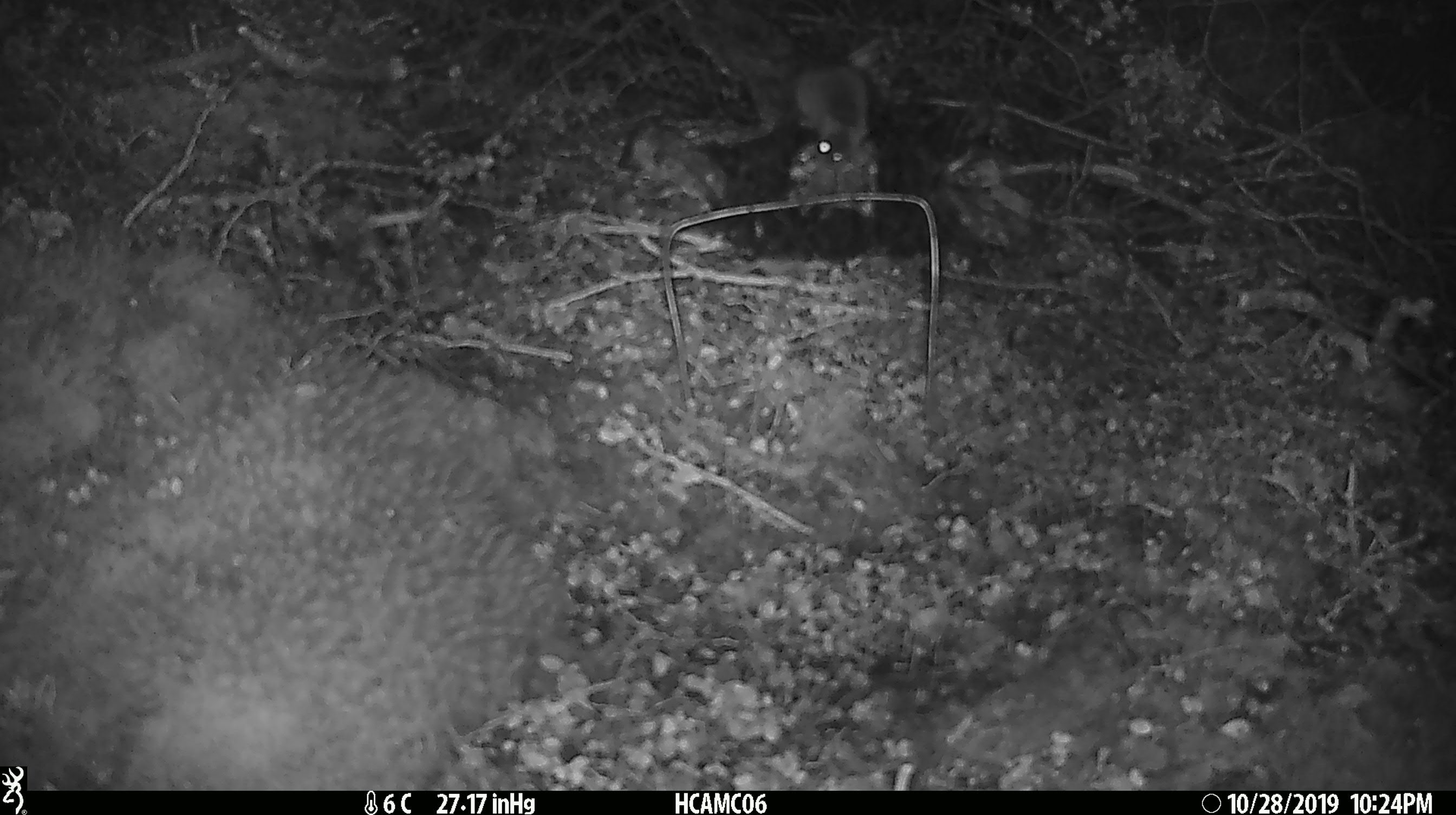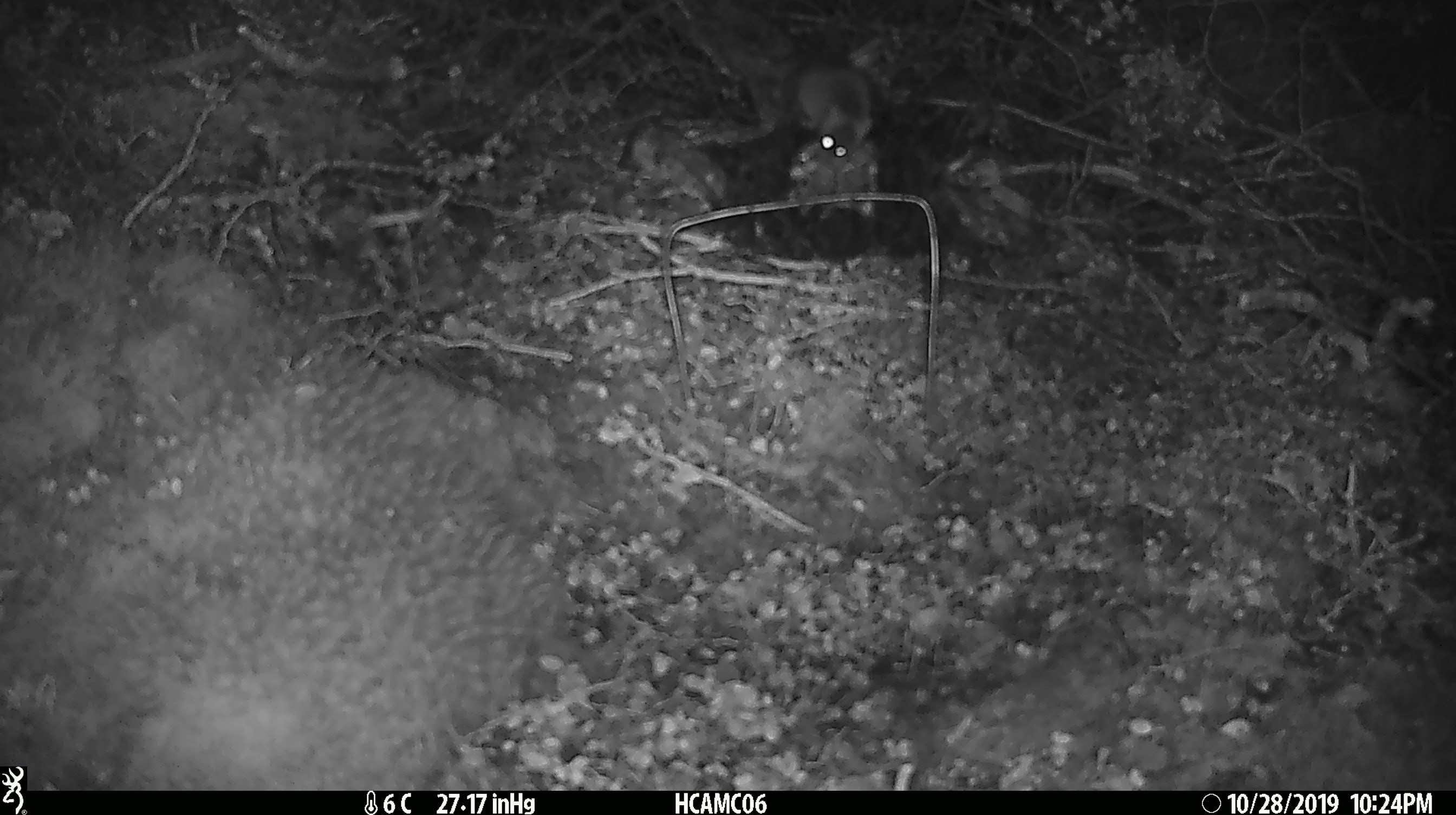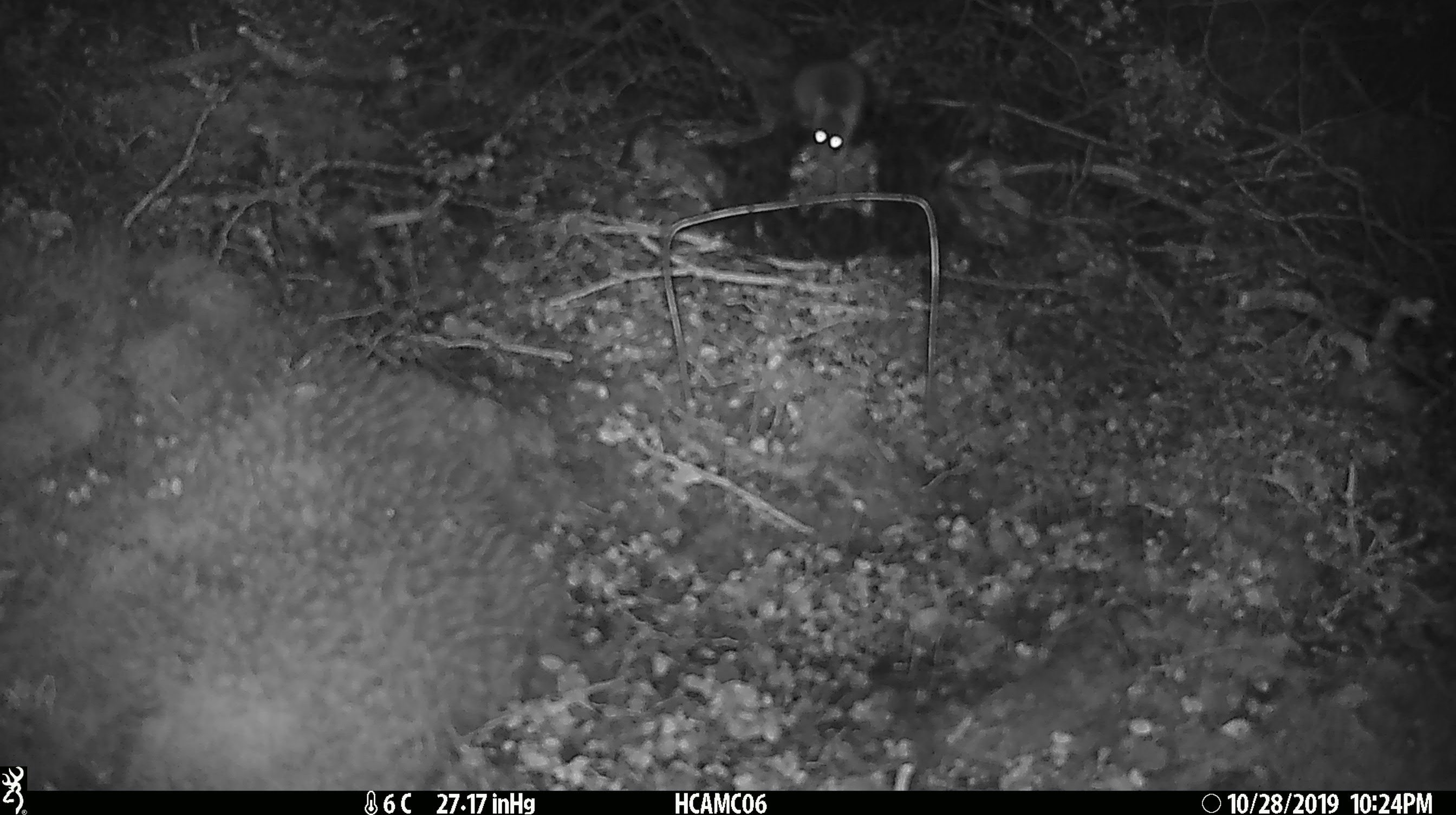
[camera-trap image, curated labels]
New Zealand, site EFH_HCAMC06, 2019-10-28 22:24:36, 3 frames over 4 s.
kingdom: Animalia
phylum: Chordata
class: Mammalia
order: Rodentia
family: Muridae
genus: Mus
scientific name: Mus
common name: mouse